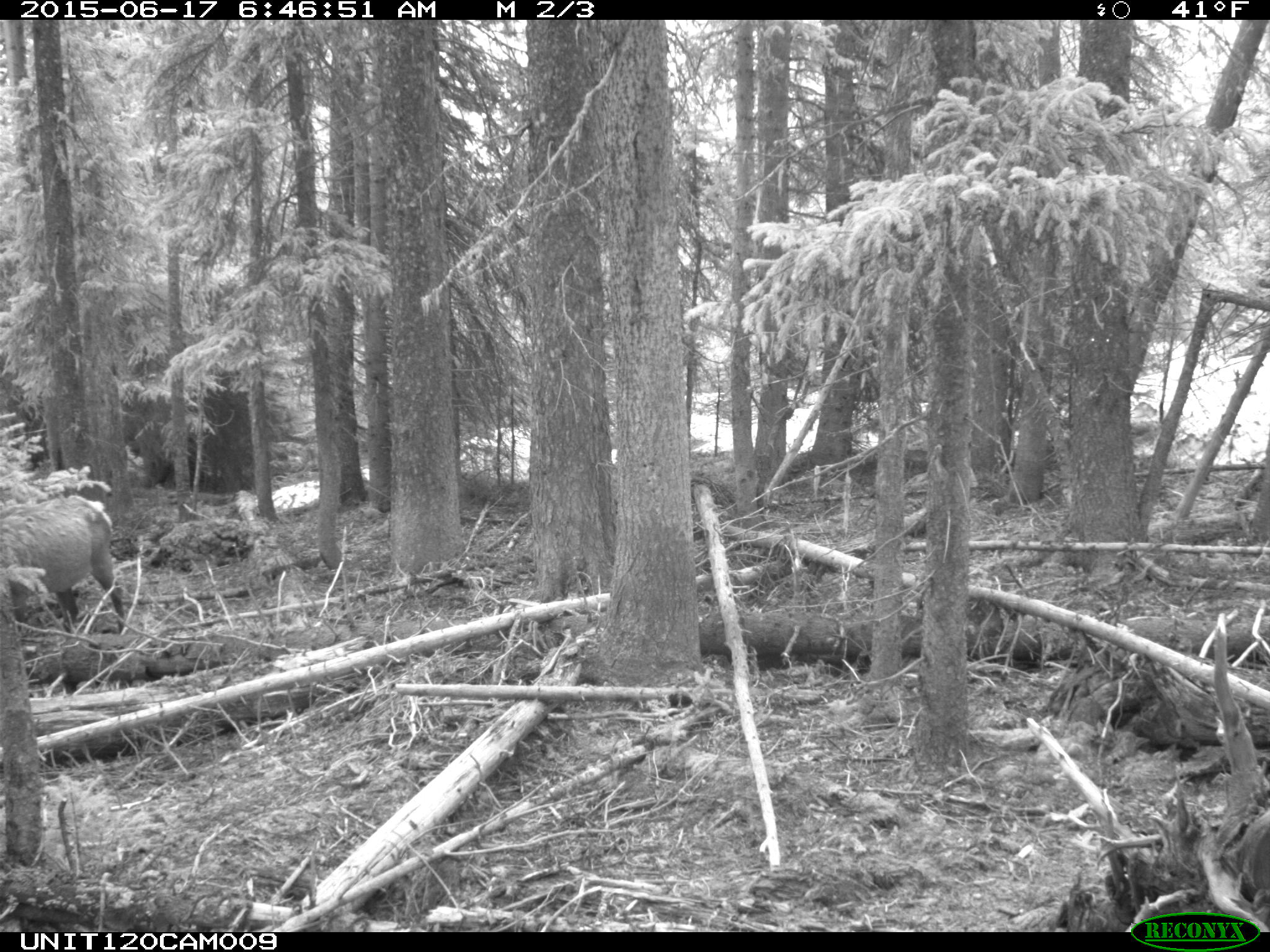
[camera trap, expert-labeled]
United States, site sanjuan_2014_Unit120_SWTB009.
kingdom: Animalia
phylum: Chordata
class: Mammalia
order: Artiodactyla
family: Cervidae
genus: Cervus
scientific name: Cervus elaphus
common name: red deer